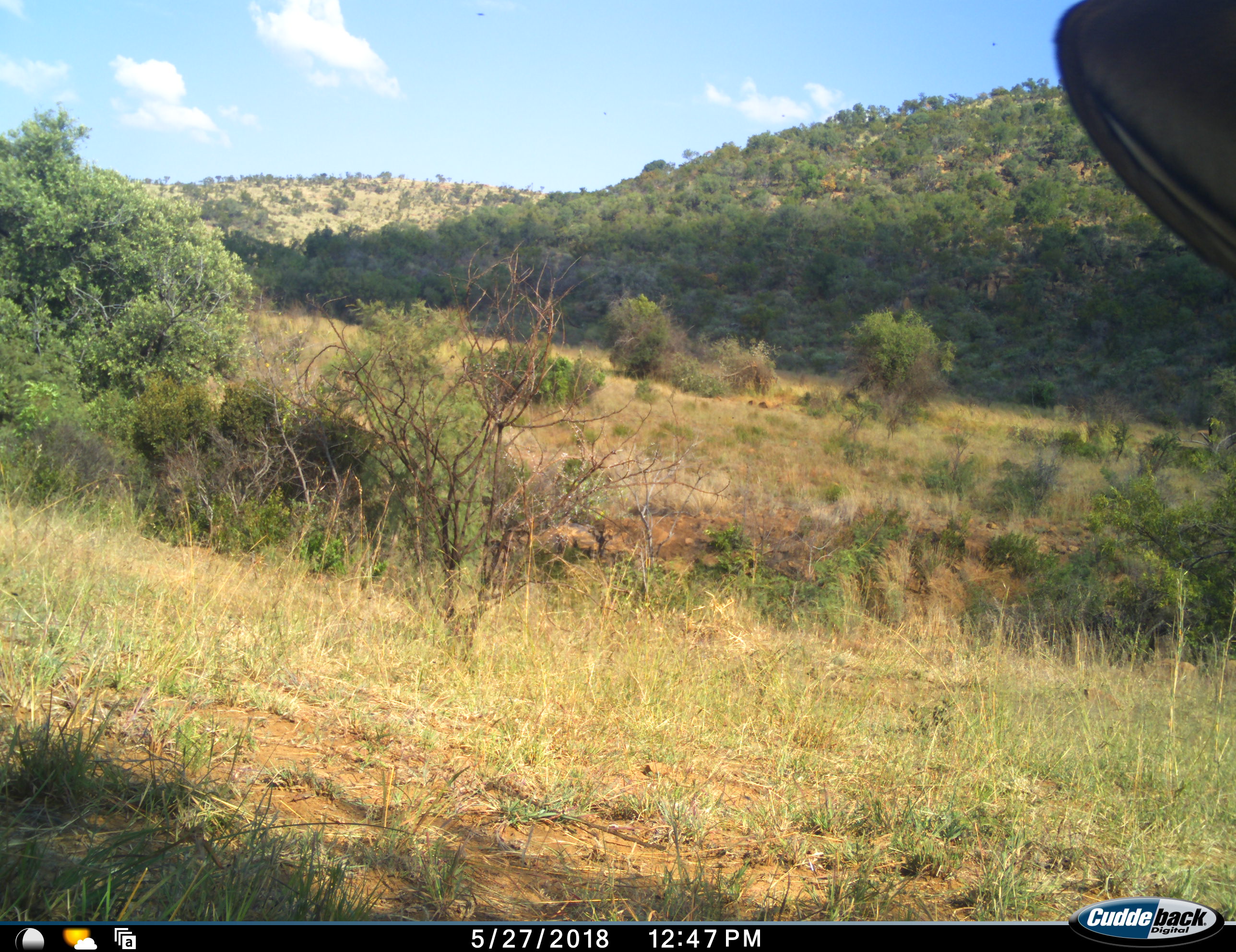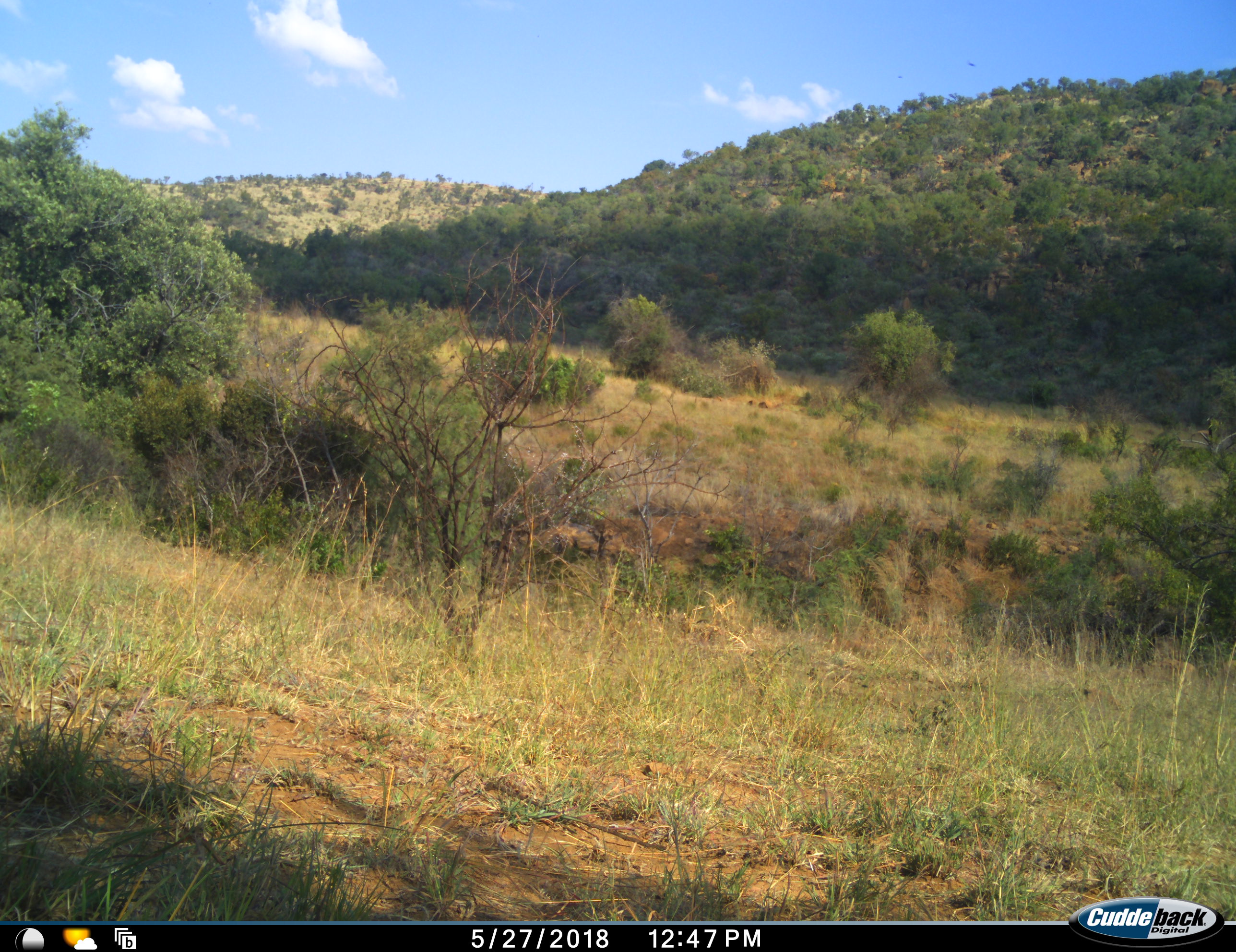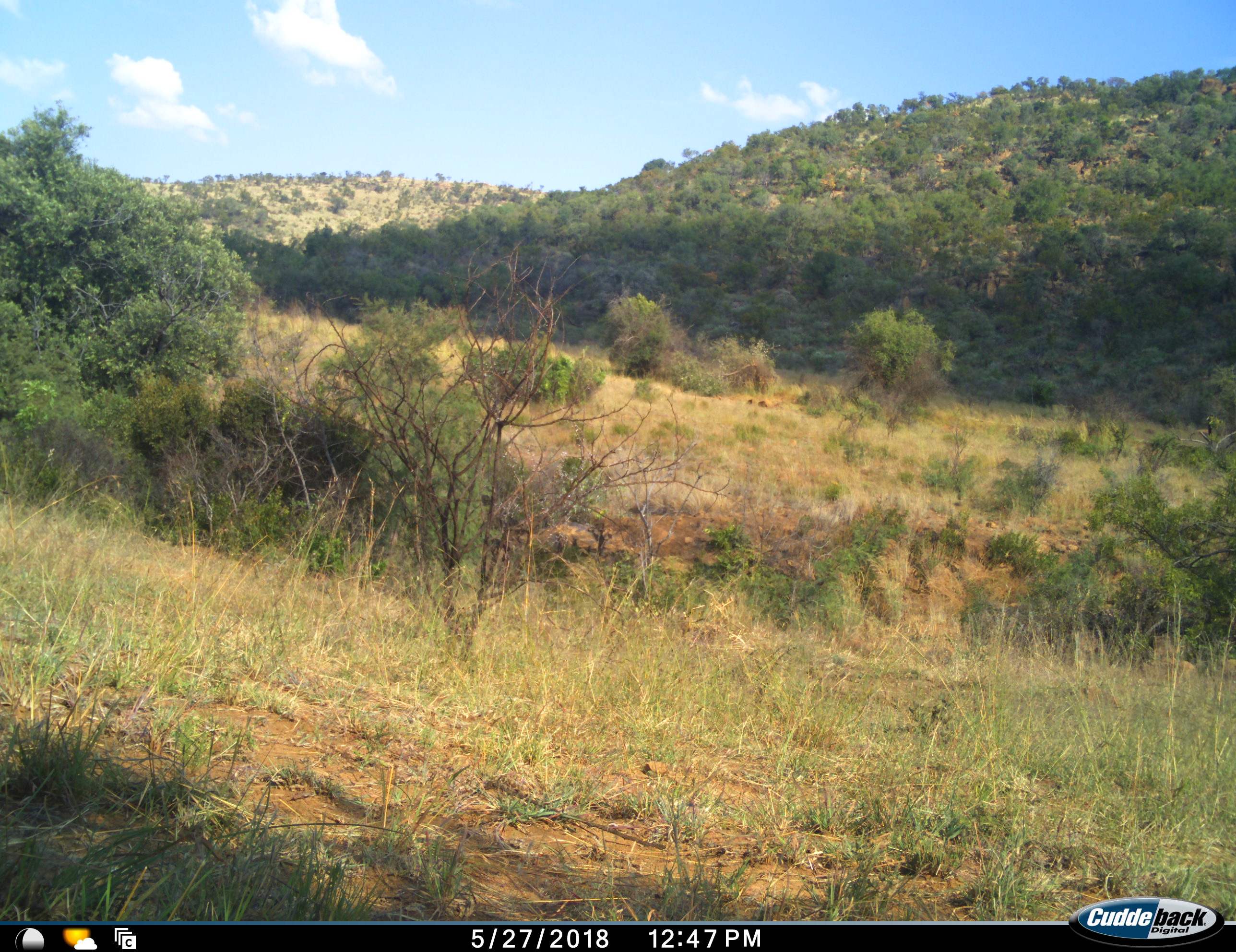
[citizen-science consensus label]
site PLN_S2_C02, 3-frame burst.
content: unidentified animal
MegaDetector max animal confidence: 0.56